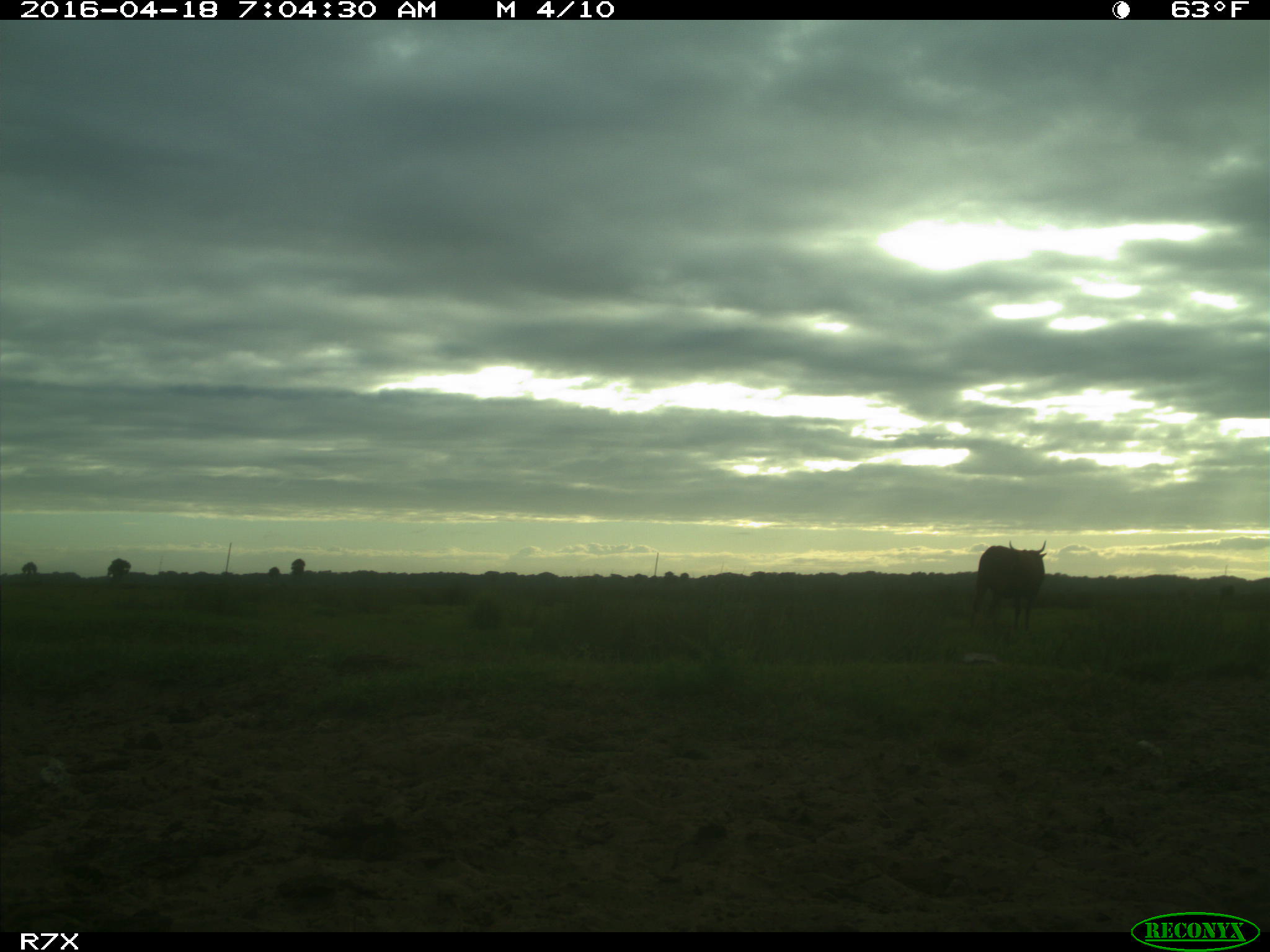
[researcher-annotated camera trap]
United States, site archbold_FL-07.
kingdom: Animalia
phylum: Chordata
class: Mammalia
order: Artiodactyla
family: Bovidae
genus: Bos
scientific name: Bos taurus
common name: domestic cow